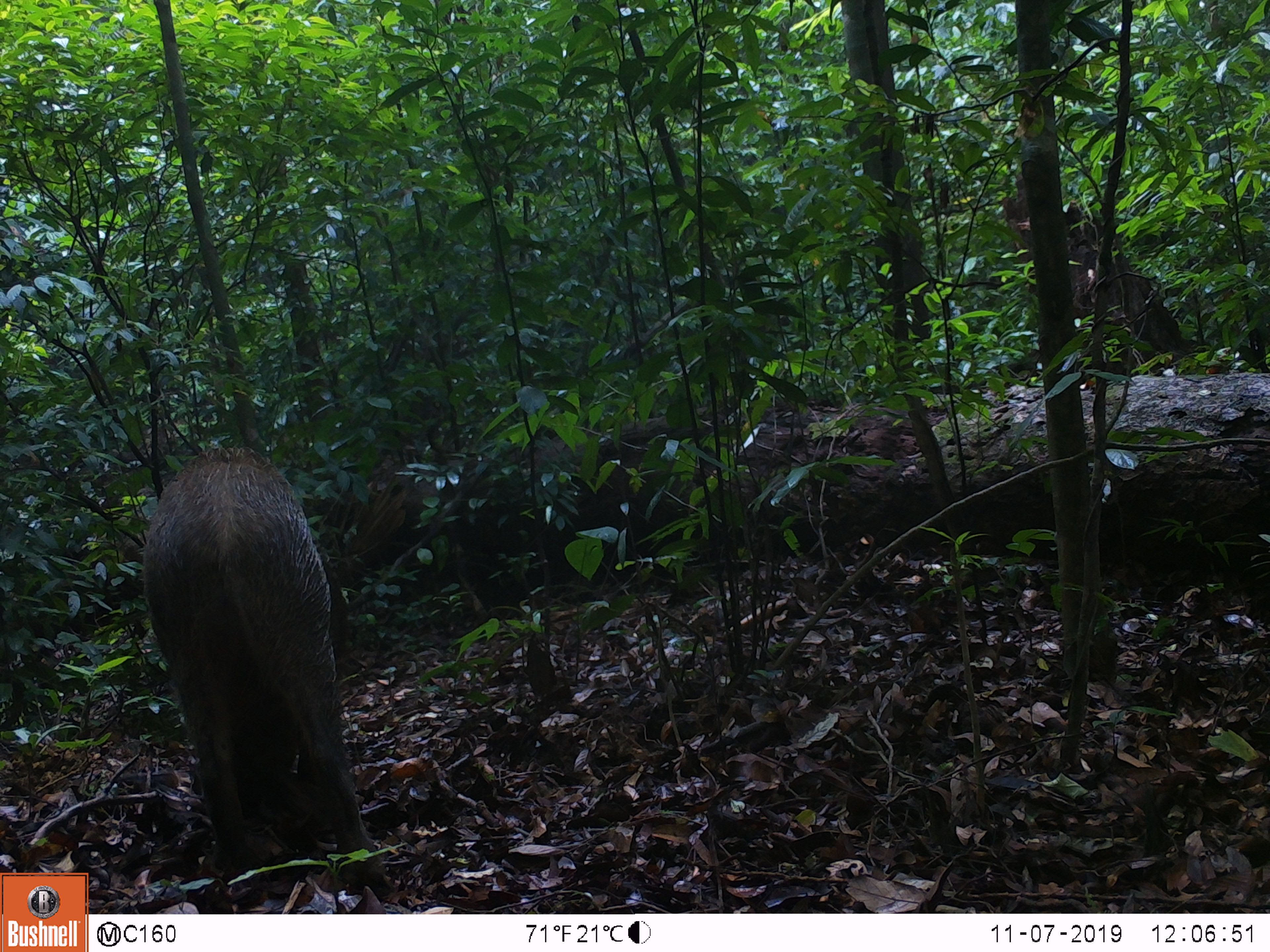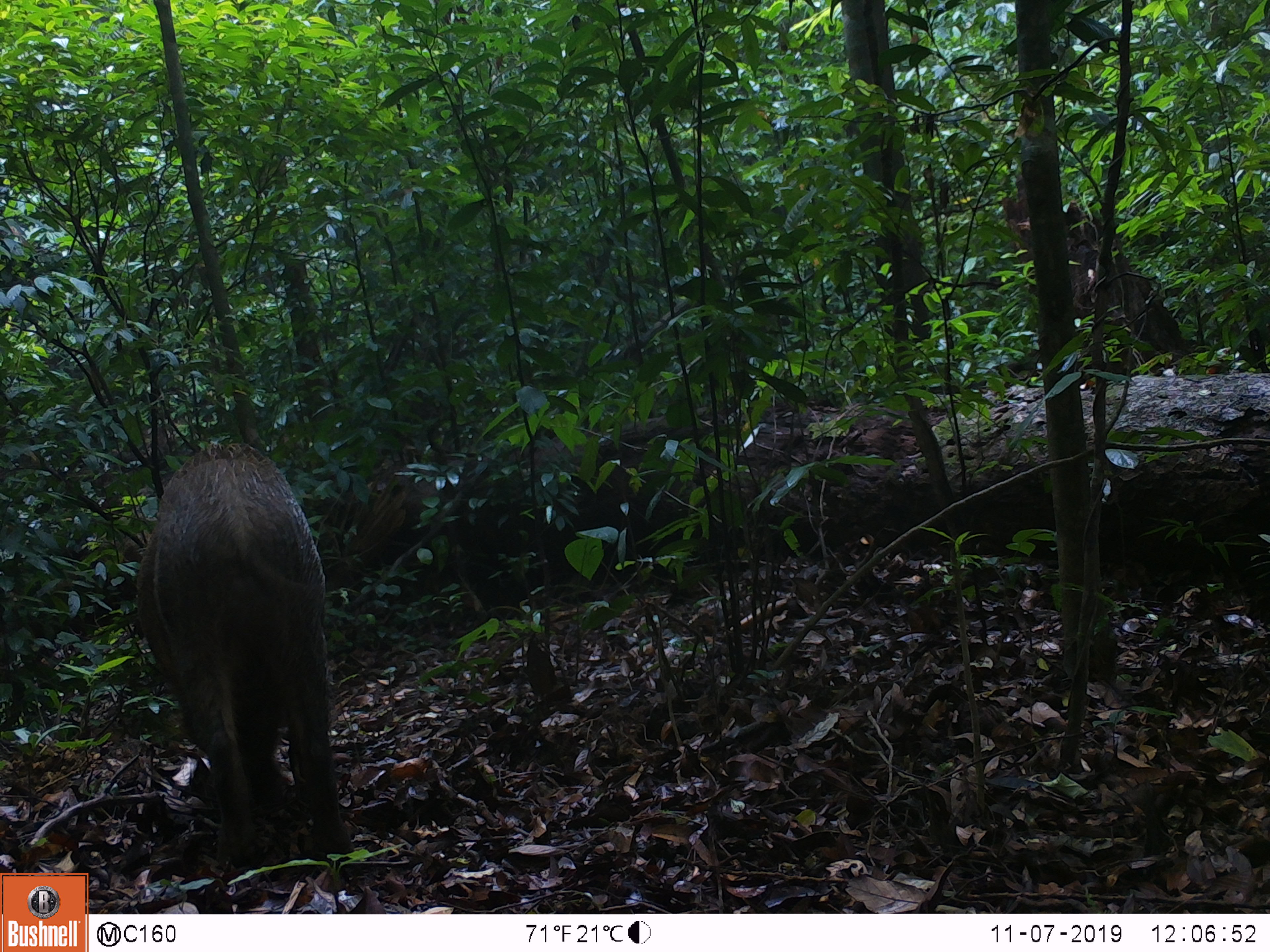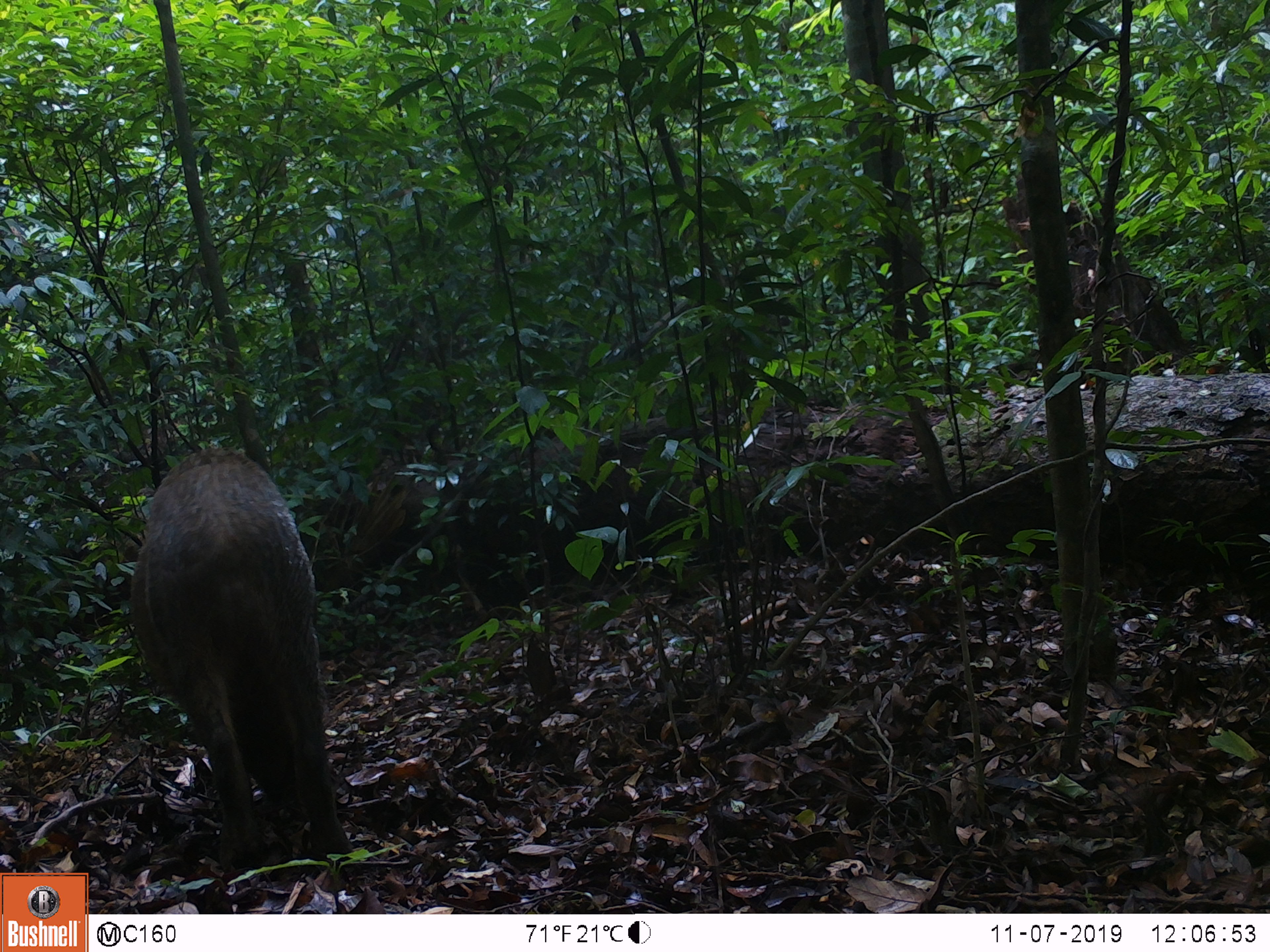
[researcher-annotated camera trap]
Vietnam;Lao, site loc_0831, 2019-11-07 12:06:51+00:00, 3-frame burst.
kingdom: Animalia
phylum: Chordata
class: Mammalia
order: Artiodactyla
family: Suidae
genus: Sus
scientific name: Sus scrofa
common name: eurasian wild pig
Eurasian wild pig (Sus scrofa). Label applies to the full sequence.